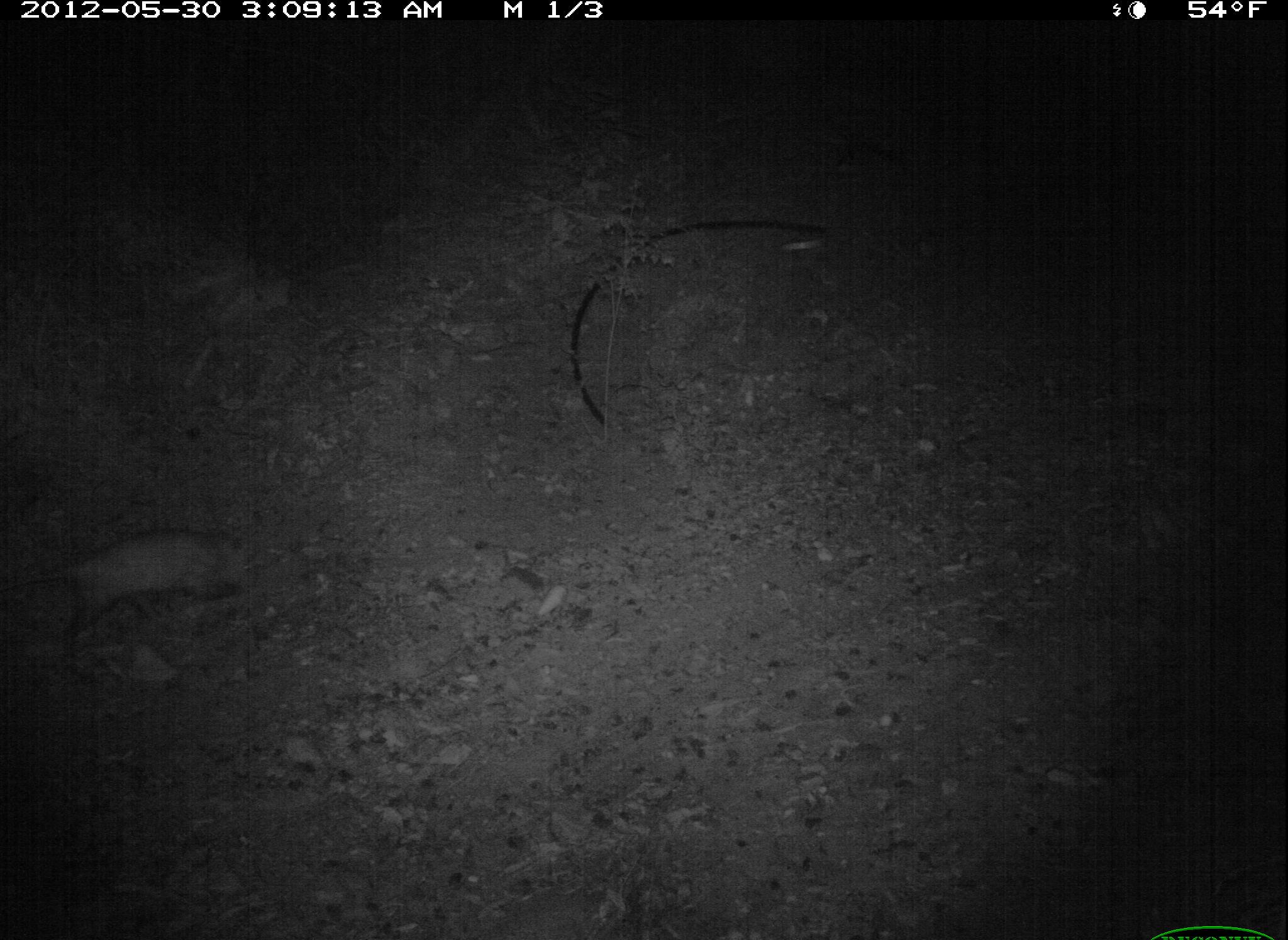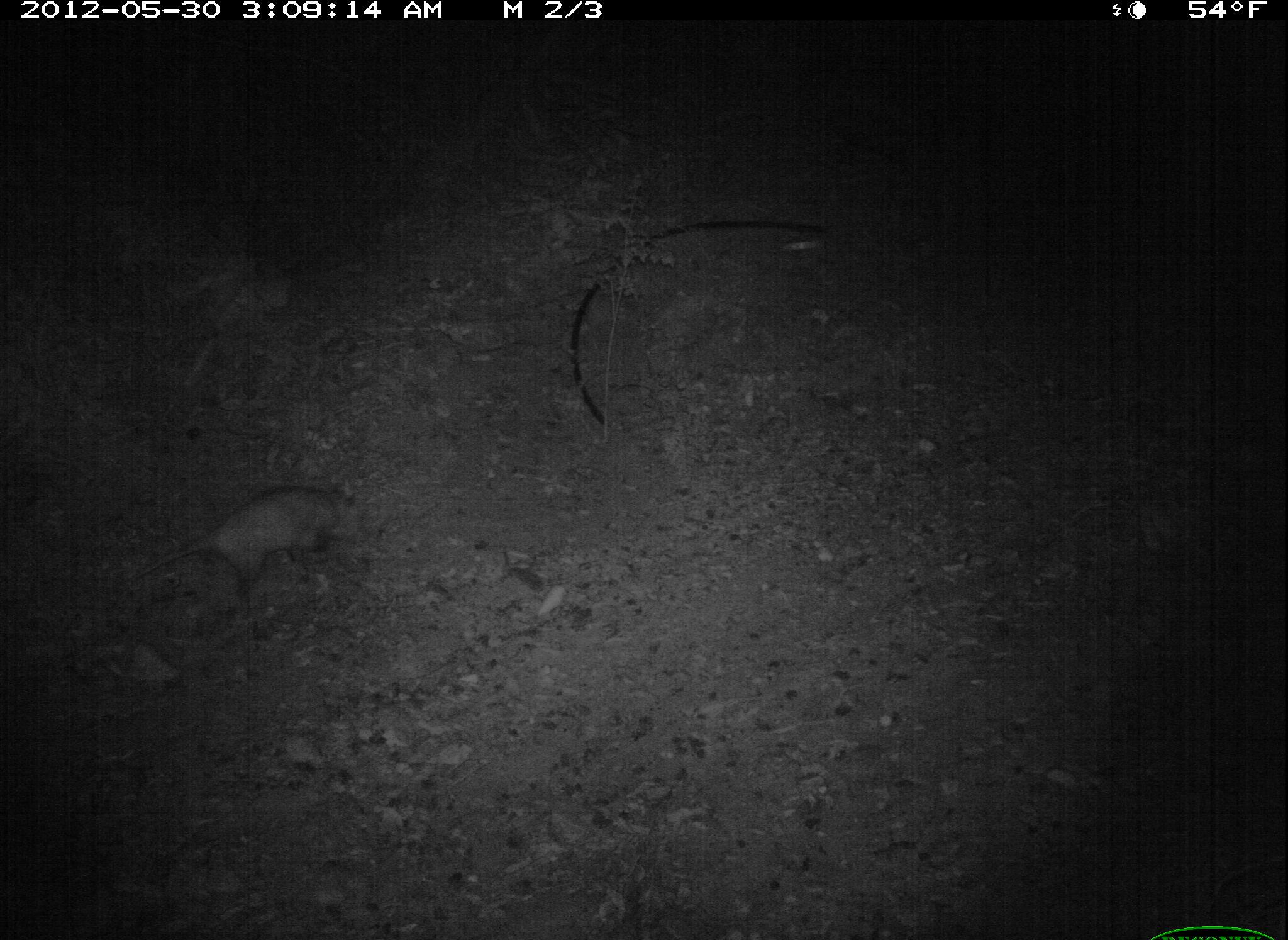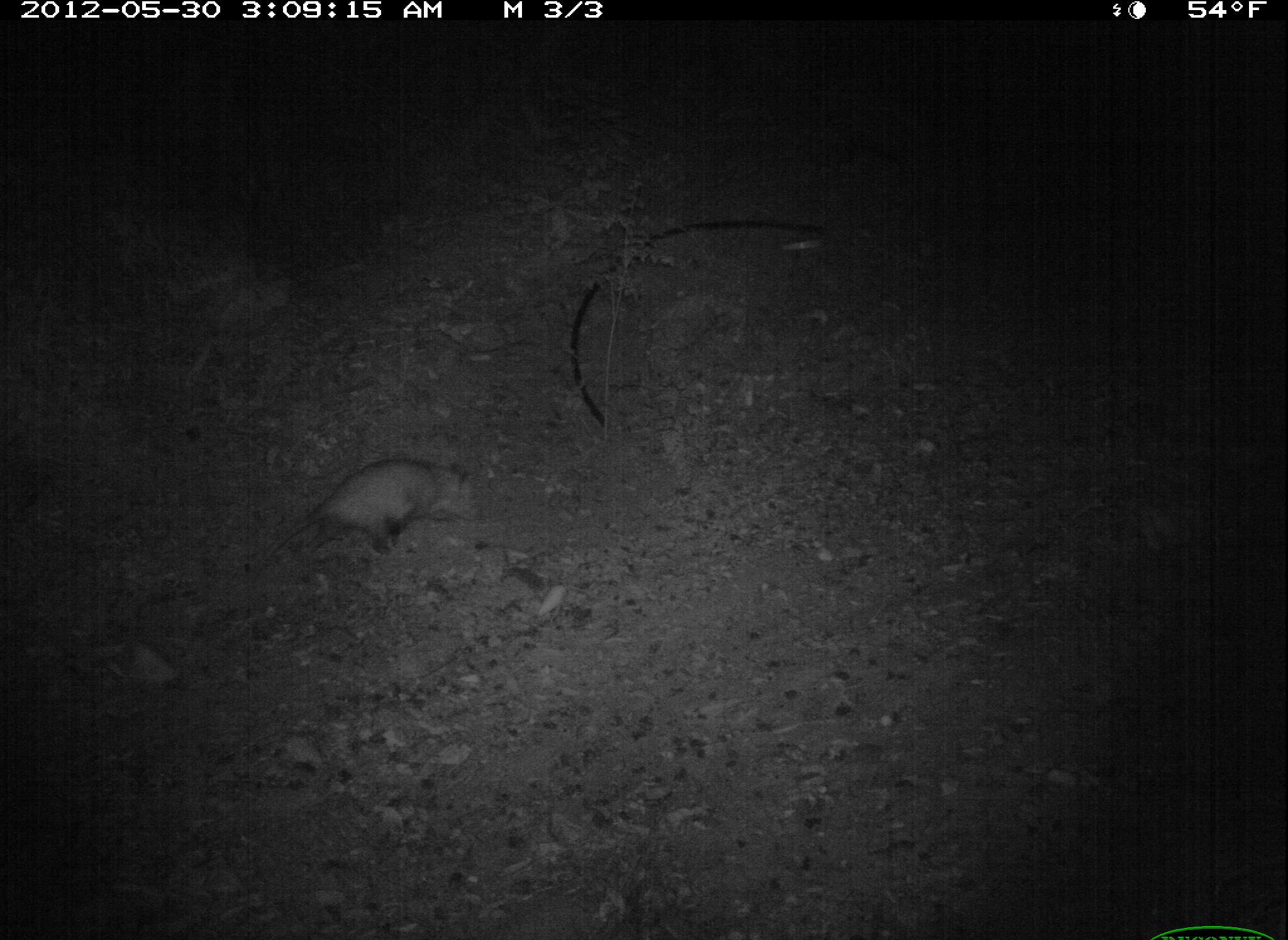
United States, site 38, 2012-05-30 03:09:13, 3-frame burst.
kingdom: Animalia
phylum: Chordata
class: Mammalia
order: Didelphimorphia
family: Didelphidae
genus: Didelphis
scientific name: Didelphis virginiana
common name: virginia opossum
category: opossum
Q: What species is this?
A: Opossum (virginia opossum) (Didelphis virginiana).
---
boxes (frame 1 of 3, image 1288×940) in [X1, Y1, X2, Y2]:
opossum: [16, 519, 264, 656]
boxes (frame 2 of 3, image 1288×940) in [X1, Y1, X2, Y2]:
opossum: [127, 478, 375, 623]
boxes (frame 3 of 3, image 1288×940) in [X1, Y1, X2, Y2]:
opossum: [254, 449, 486, 570]